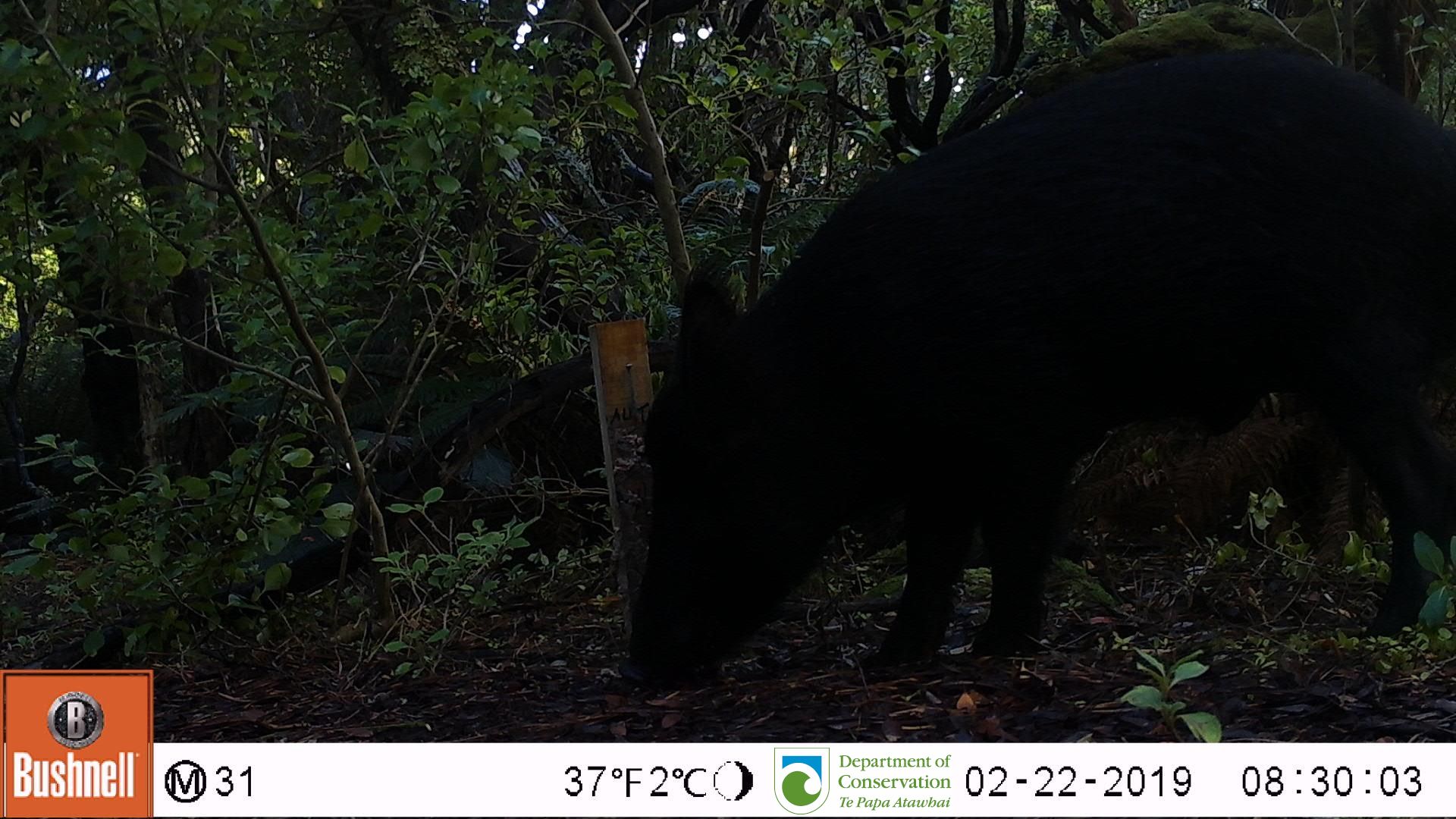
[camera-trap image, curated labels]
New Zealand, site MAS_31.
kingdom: Animalia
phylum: Chordata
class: Mammalia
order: Artiodactyla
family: Suidae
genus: Sus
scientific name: Sus scrofa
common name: pig